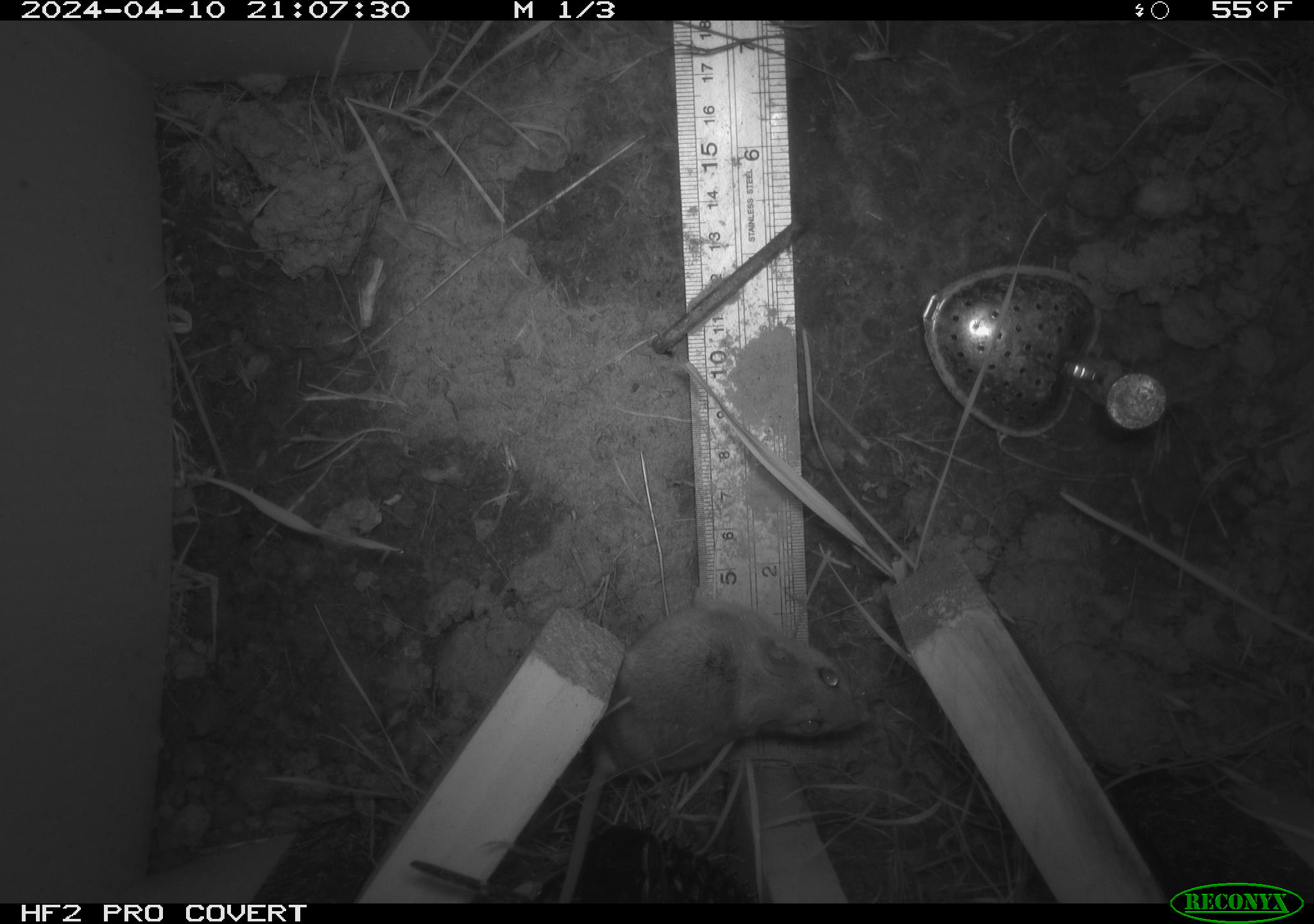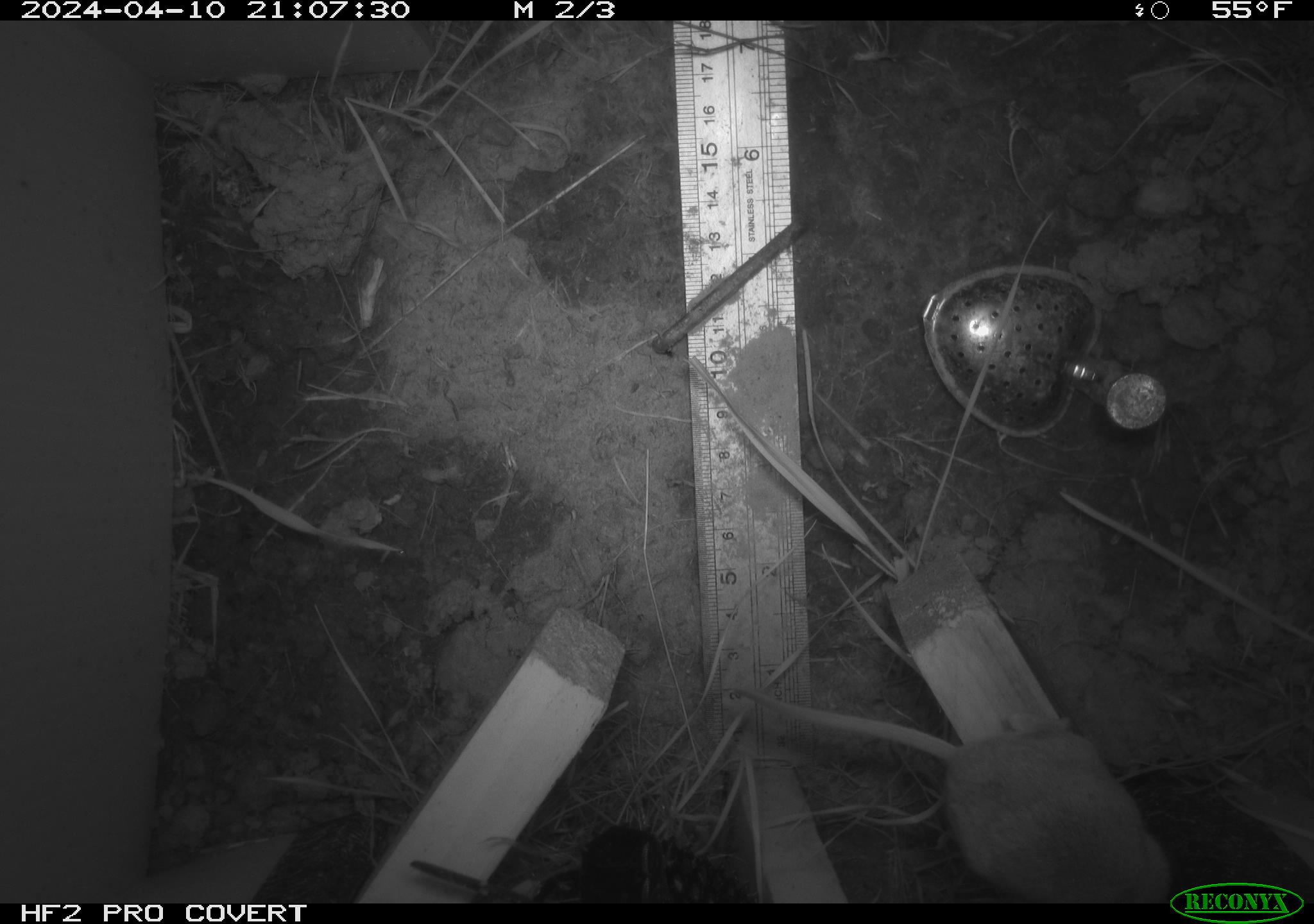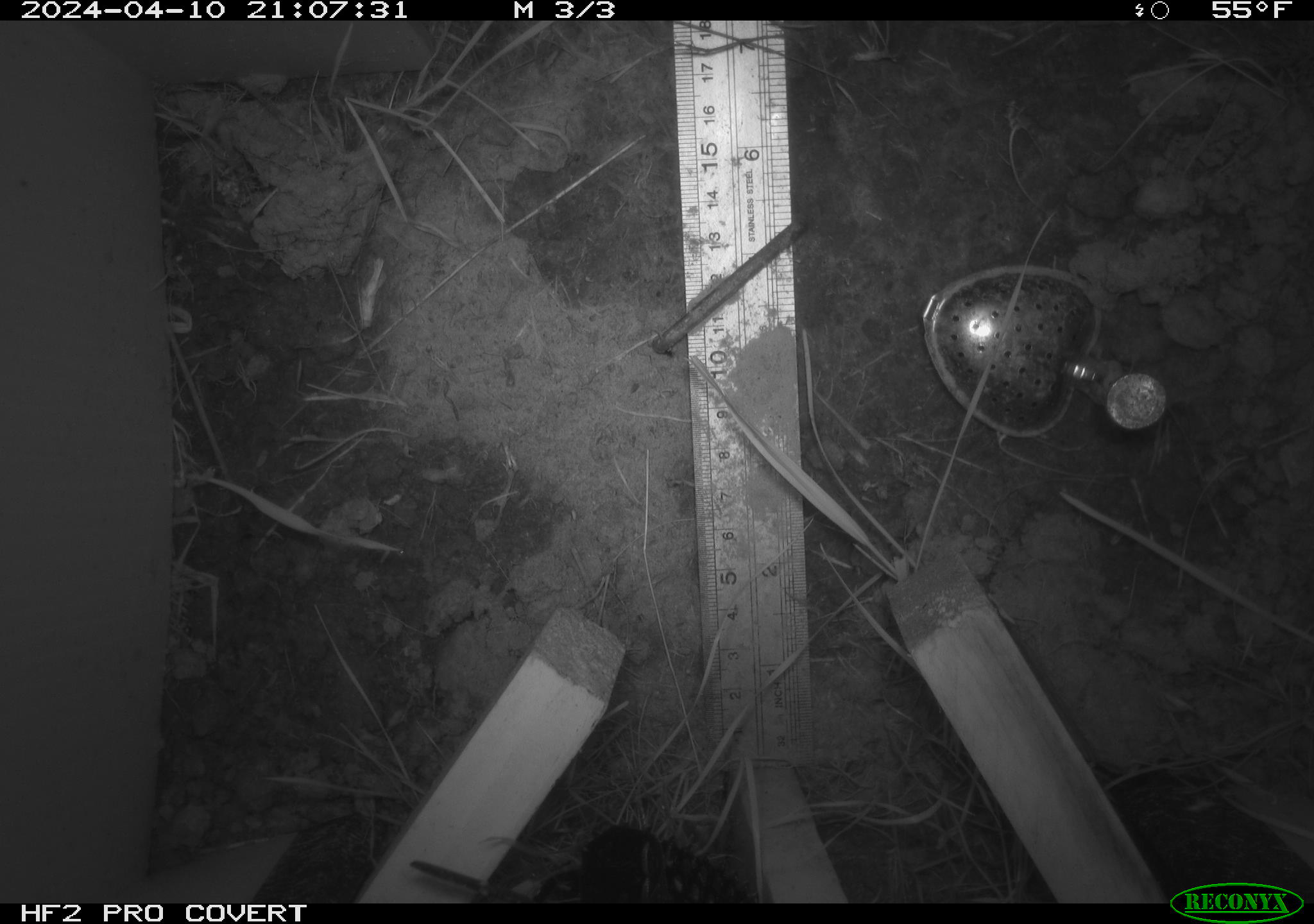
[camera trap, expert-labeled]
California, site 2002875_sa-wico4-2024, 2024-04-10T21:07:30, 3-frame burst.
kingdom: Animalia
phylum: Chordata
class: Mammalia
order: Rodentia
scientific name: Rodentia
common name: rodent